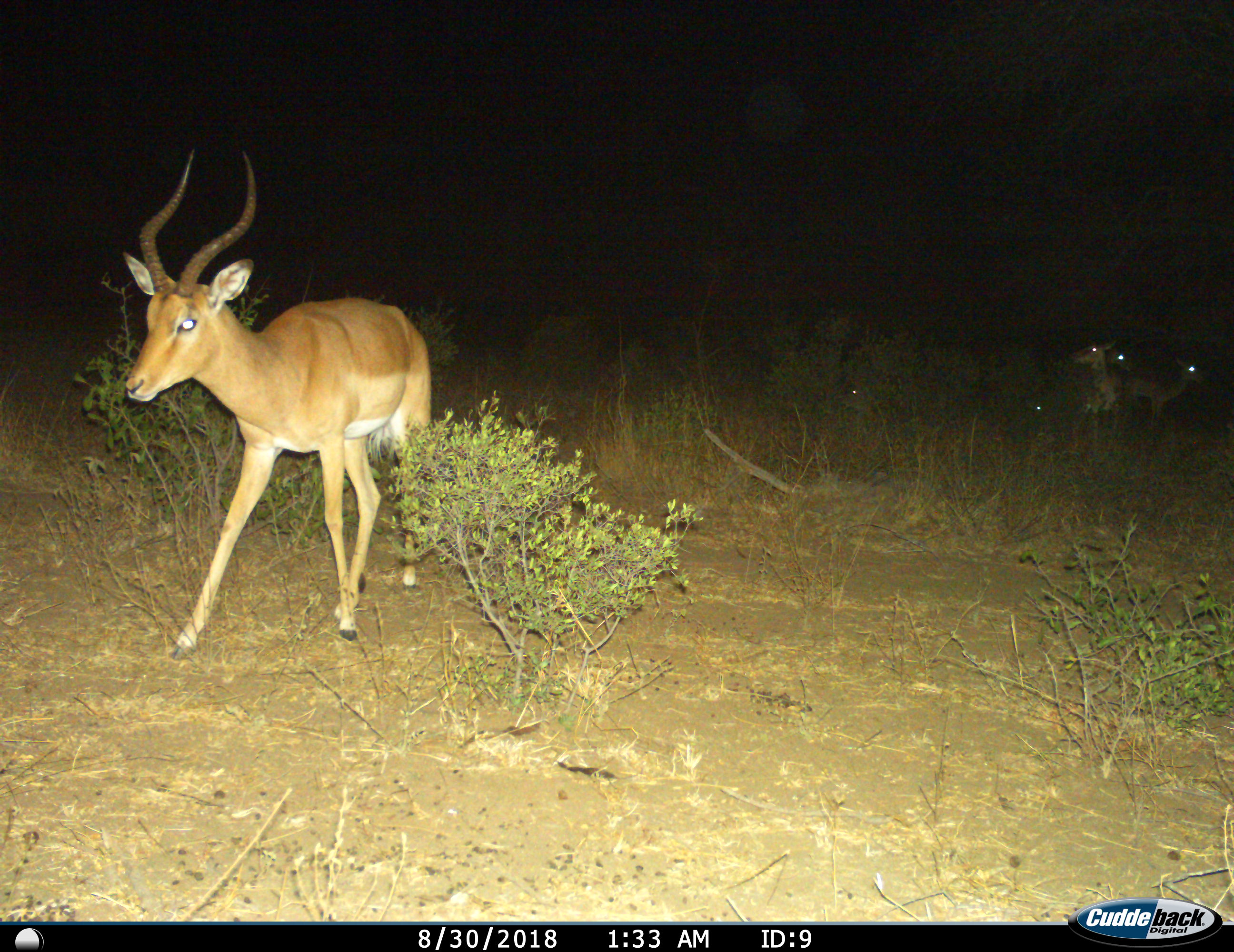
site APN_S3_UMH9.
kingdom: Animalia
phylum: Chordata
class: Mammalia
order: Artiodactyla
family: Bovidae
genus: Aepyceros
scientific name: Aepyceros melampus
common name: impala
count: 4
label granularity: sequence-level